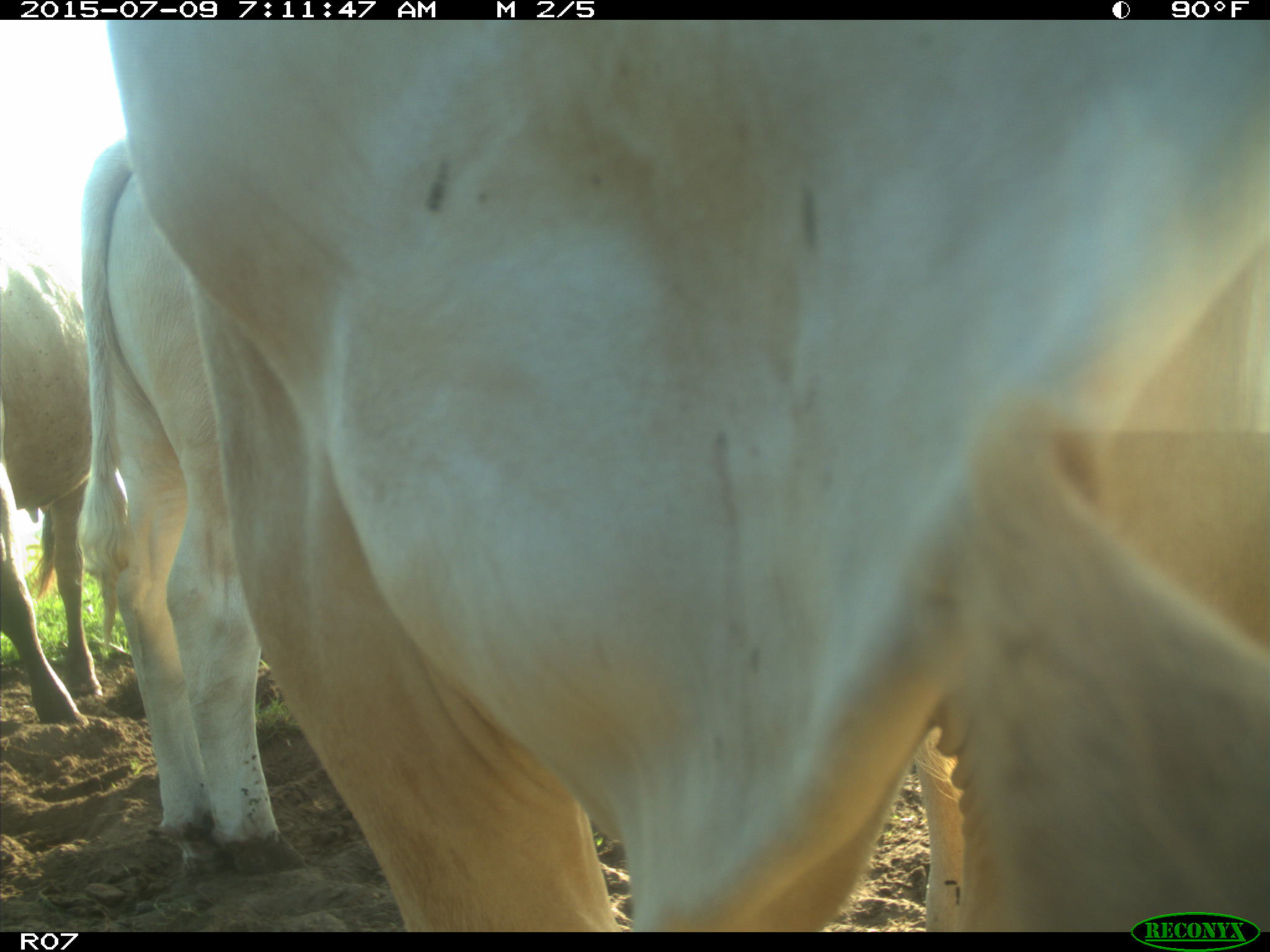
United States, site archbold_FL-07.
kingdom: Animalia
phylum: Chordata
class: Mammalia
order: Artiodactyla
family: Bovidae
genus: Bos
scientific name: Bos taurus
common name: domestic cow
Bos taurus (domestic cow).